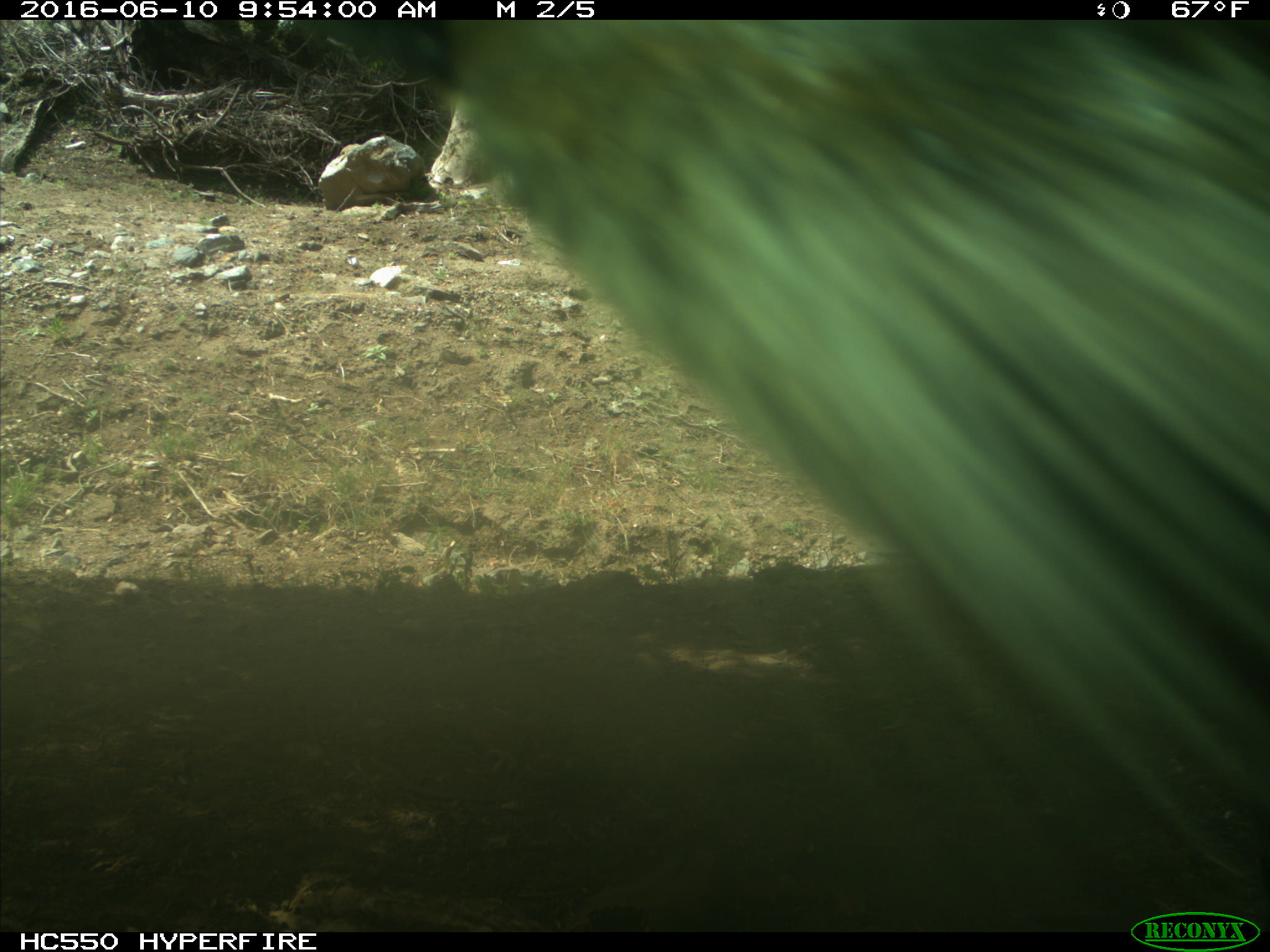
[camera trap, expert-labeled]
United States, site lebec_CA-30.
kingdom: Animalia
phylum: Chordata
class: Mammalia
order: Artiodactyla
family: Bovidae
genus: Bos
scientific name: Bos taurus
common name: domestic cow